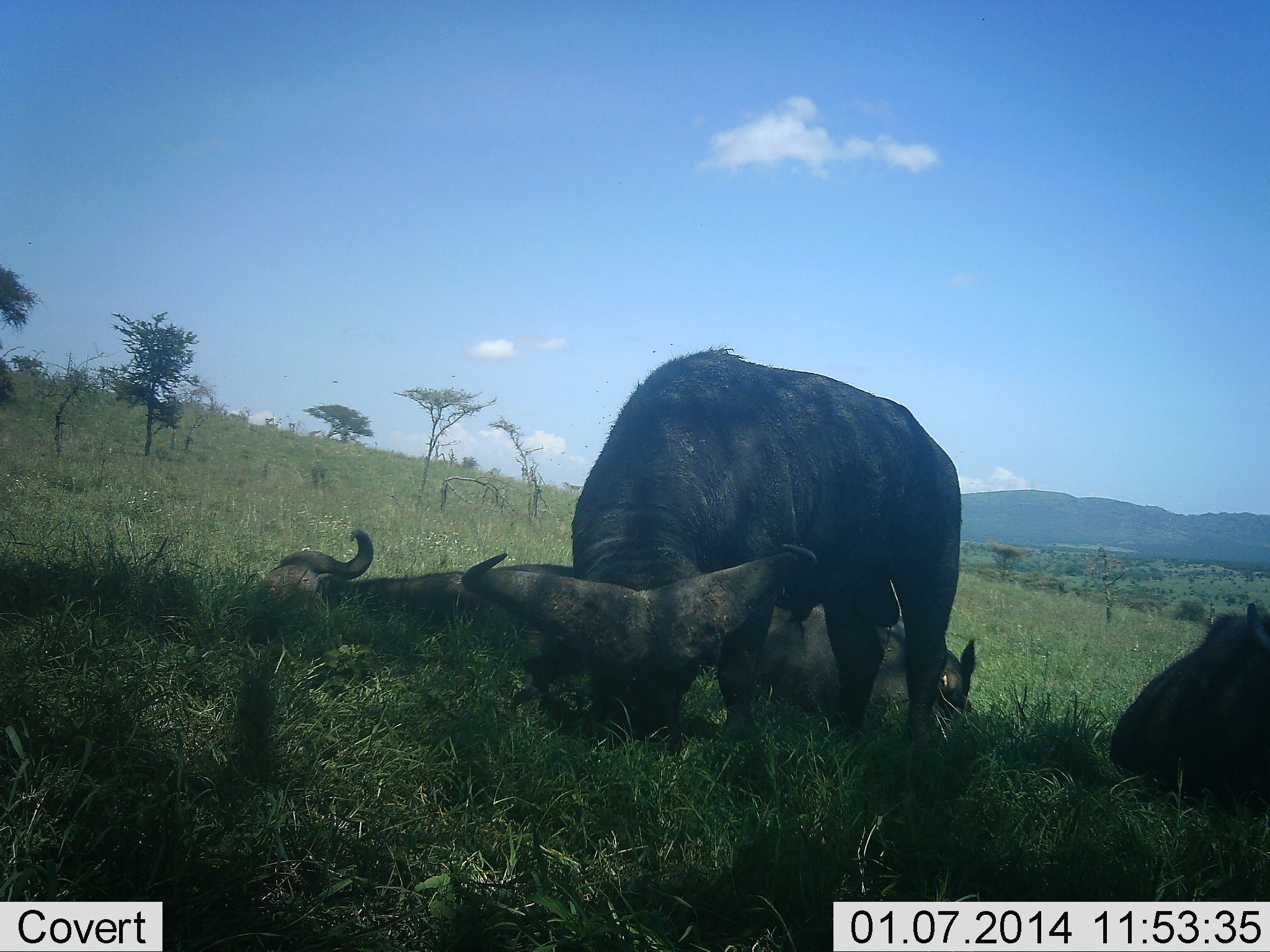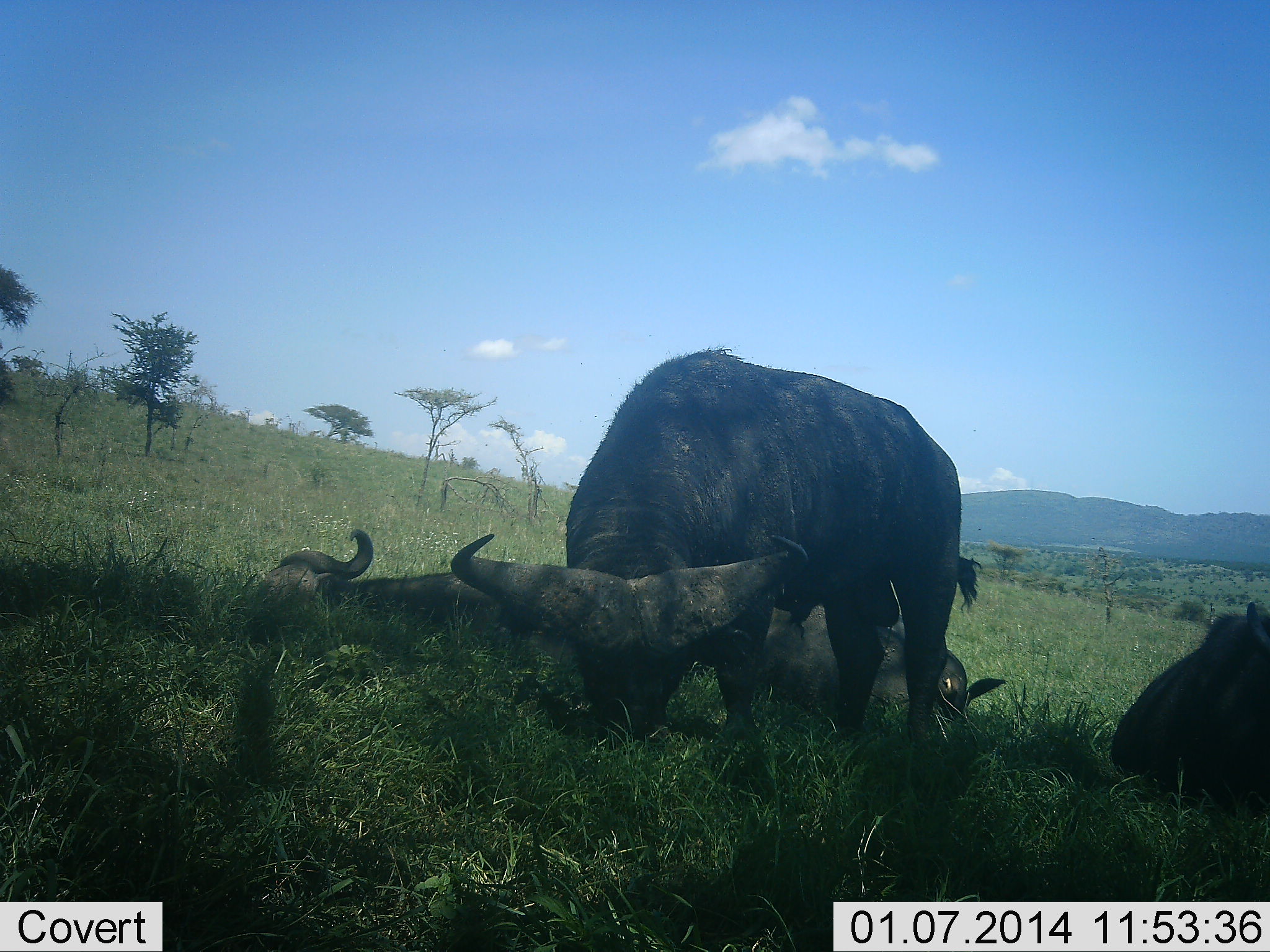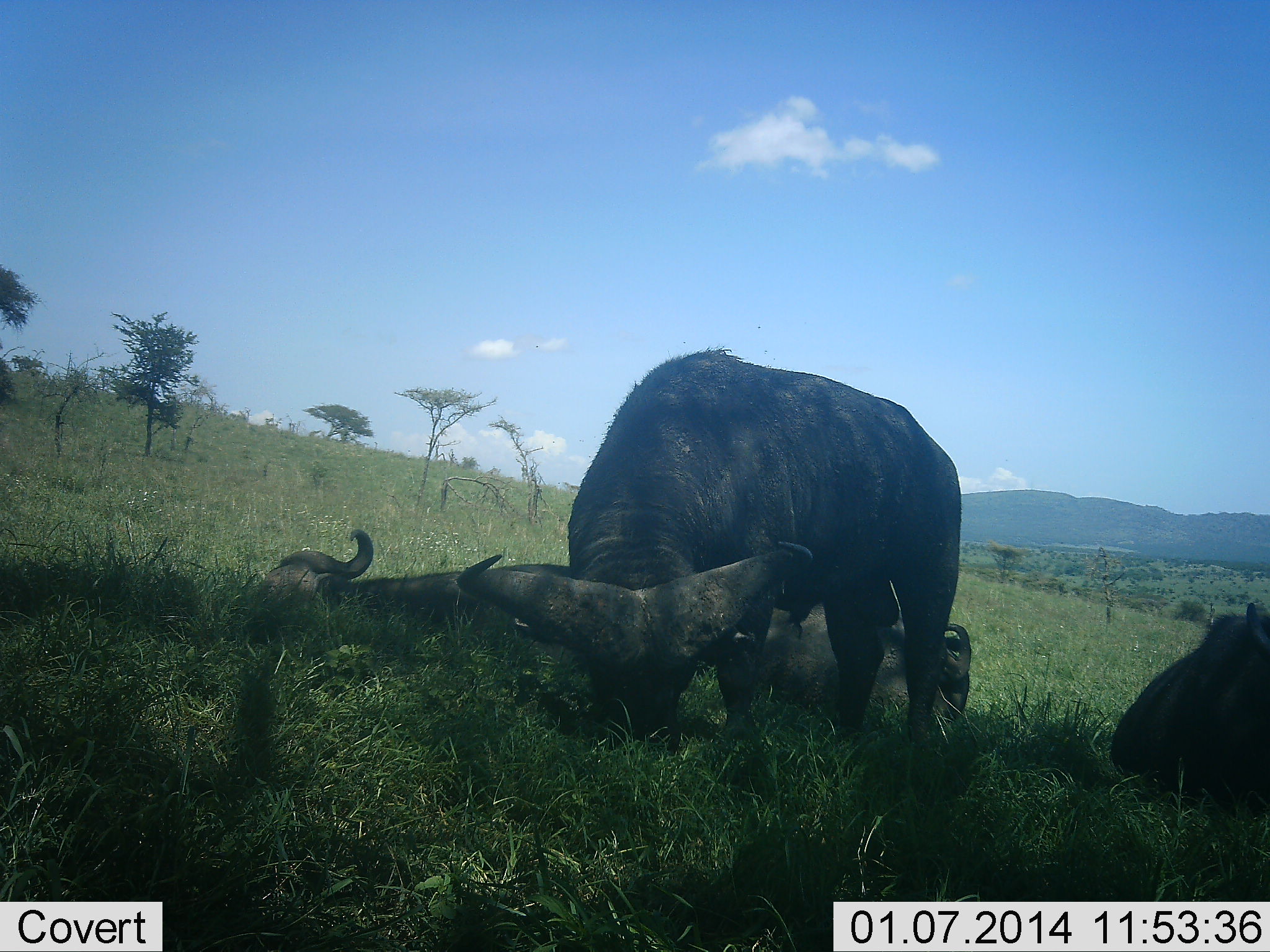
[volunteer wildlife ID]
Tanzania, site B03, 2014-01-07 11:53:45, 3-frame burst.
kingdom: Animalia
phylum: Chordata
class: Mammalia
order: Artiodactyla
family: Bovidae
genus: Syncerus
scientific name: Syncerus caffer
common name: cape buffalo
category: buffalo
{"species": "buffalo (cape buffalo) (Syncerus caffer)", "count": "4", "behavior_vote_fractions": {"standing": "20%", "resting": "100%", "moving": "10%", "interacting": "0%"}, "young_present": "10%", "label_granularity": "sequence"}